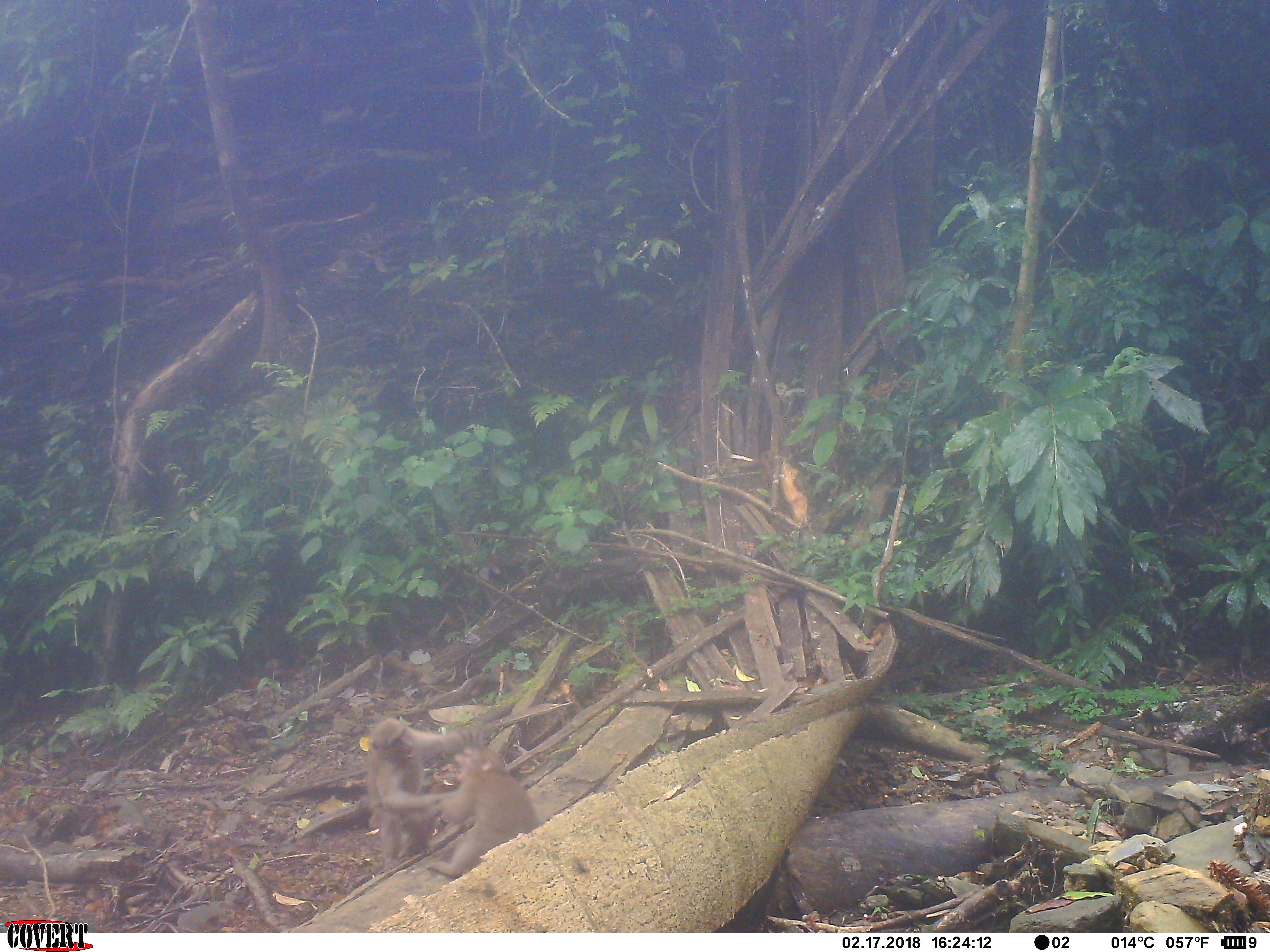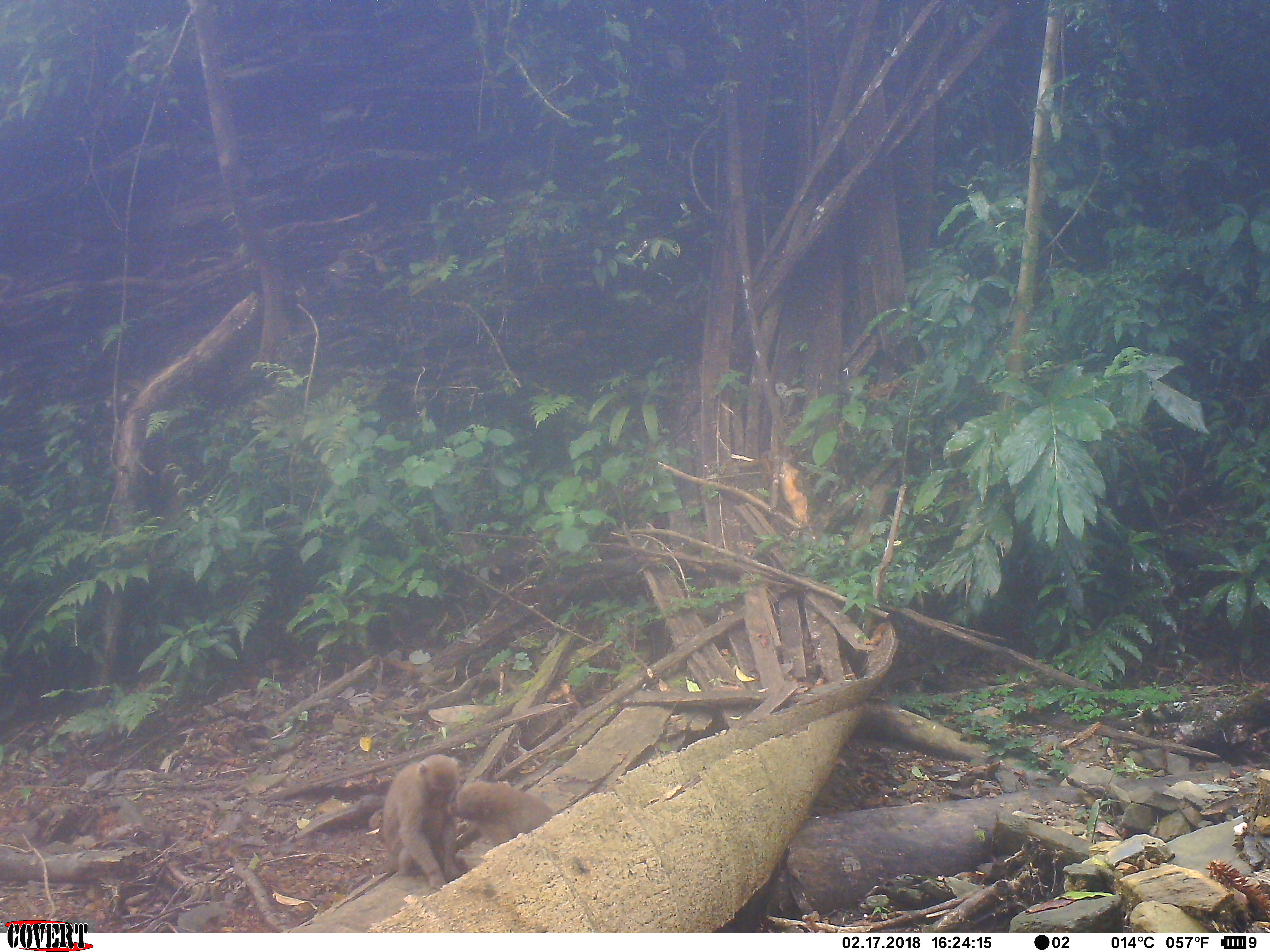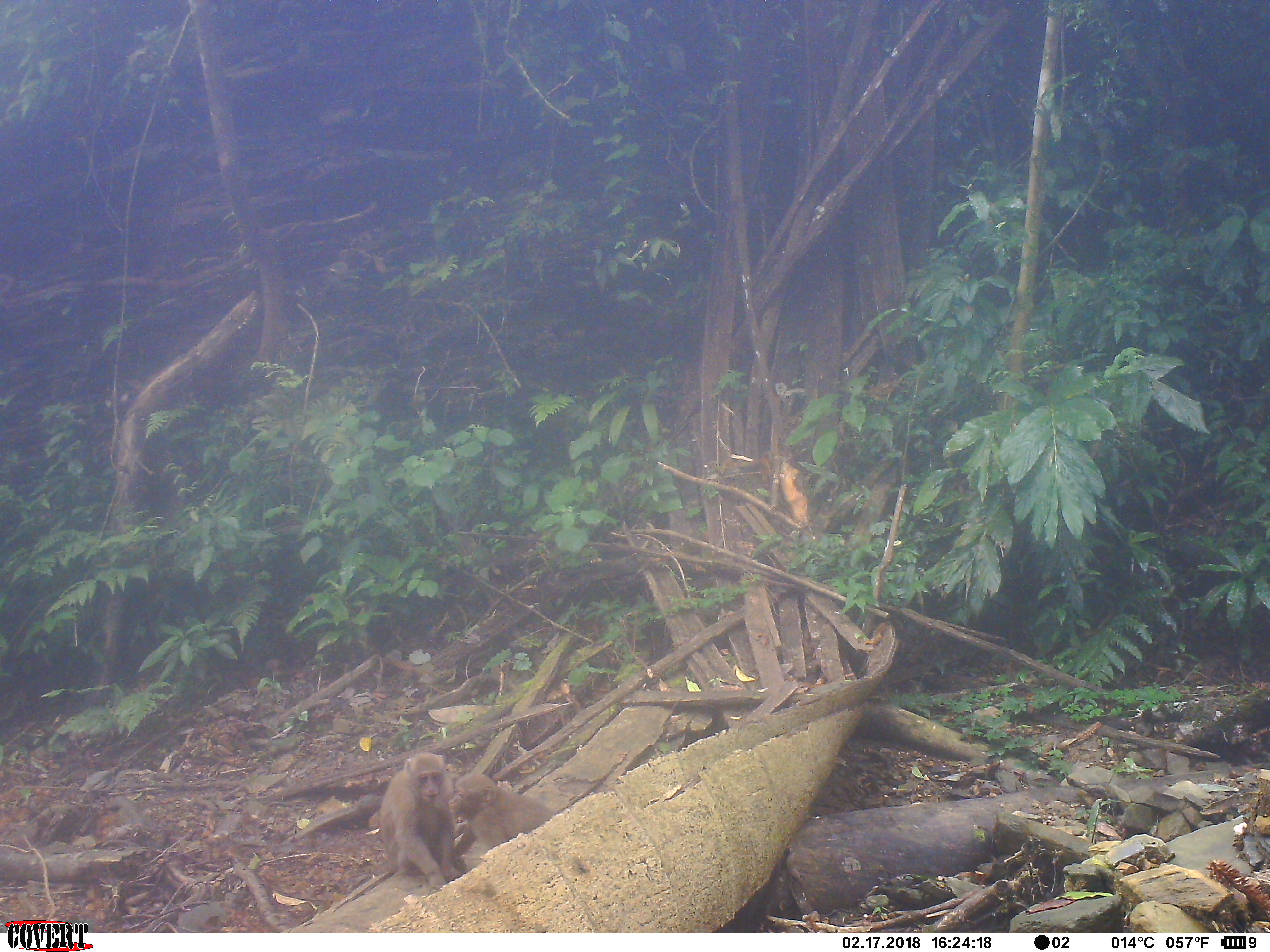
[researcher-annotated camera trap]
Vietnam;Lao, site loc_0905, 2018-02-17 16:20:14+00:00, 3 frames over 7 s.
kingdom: Animalia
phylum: Chordata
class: Mammalia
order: Primates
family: Cercopithecidae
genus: Macaca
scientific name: Macaca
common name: macaque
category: macaque not stump tailed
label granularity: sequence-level